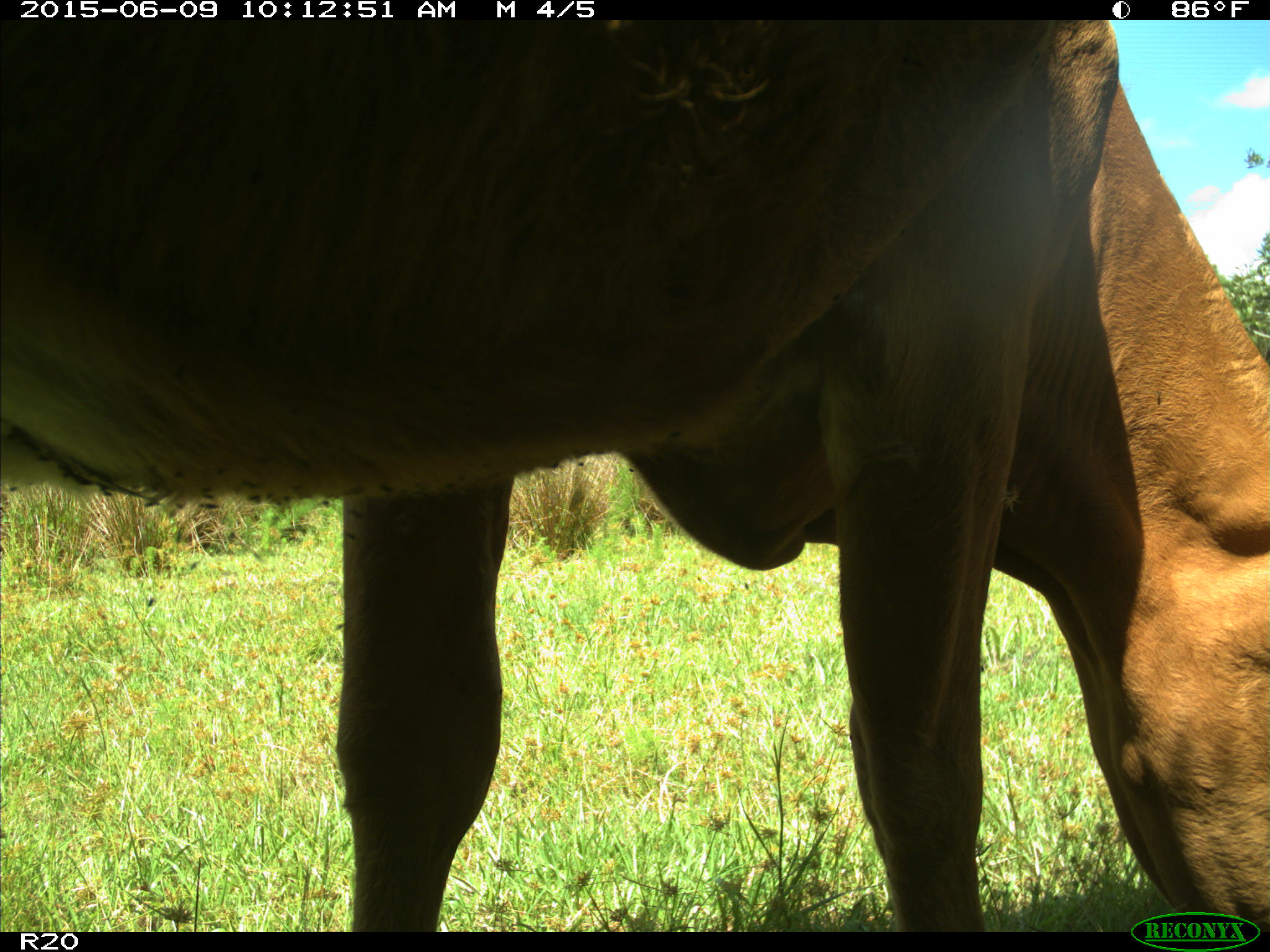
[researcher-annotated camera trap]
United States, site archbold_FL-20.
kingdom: Animalia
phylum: Chordata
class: Mammalia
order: Artiodactyla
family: Bovidae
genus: Bos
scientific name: Bos taurus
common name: domestic cow